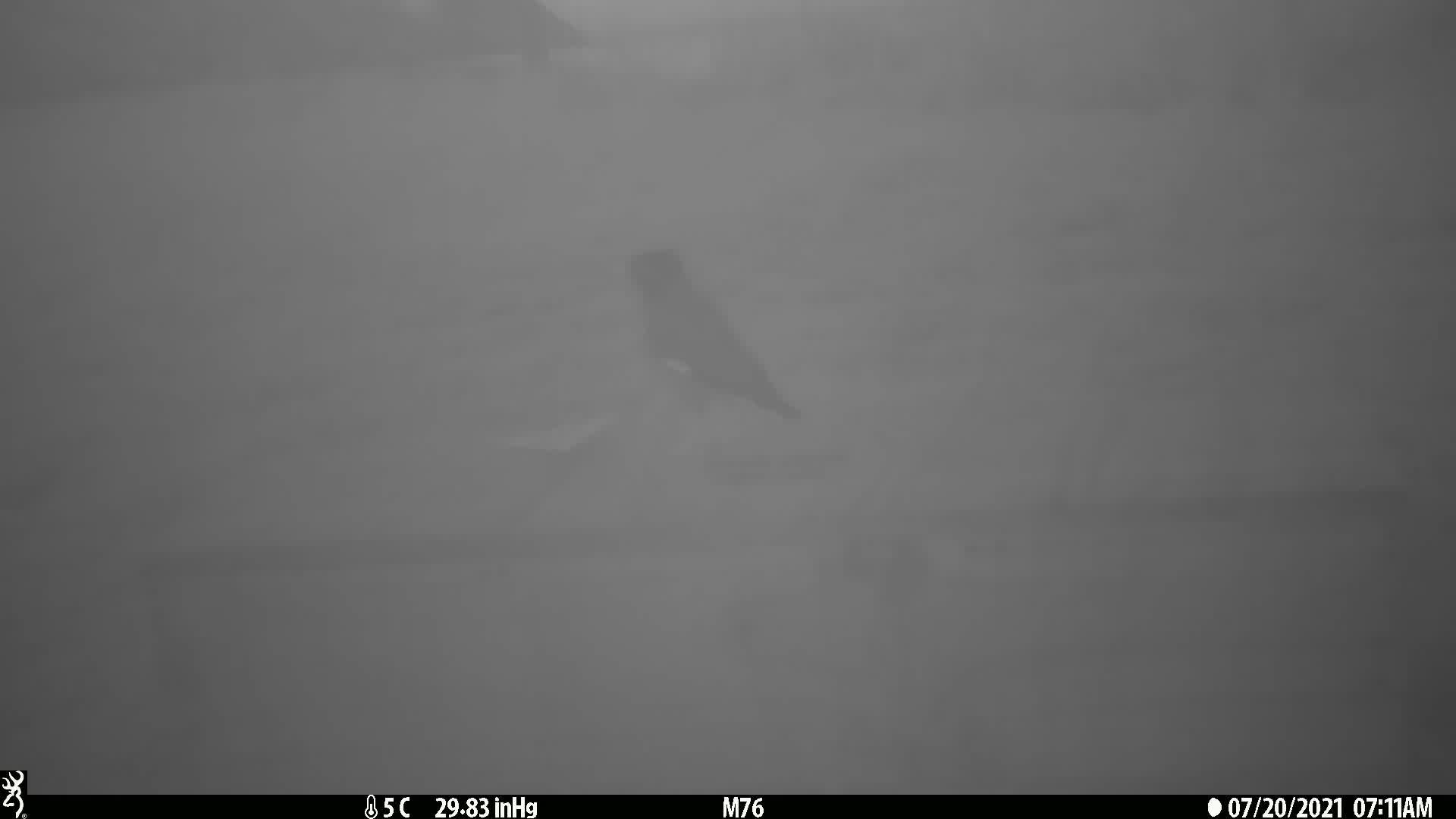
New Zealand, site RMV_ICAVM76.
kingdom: Animalia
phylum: Chordata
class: Aves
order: Passeriformes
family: Sturnidae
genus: Acridotheres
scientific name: Acridotheres tristis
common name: common myna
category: myna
Myna (common myna) (Acridotheres tristis).